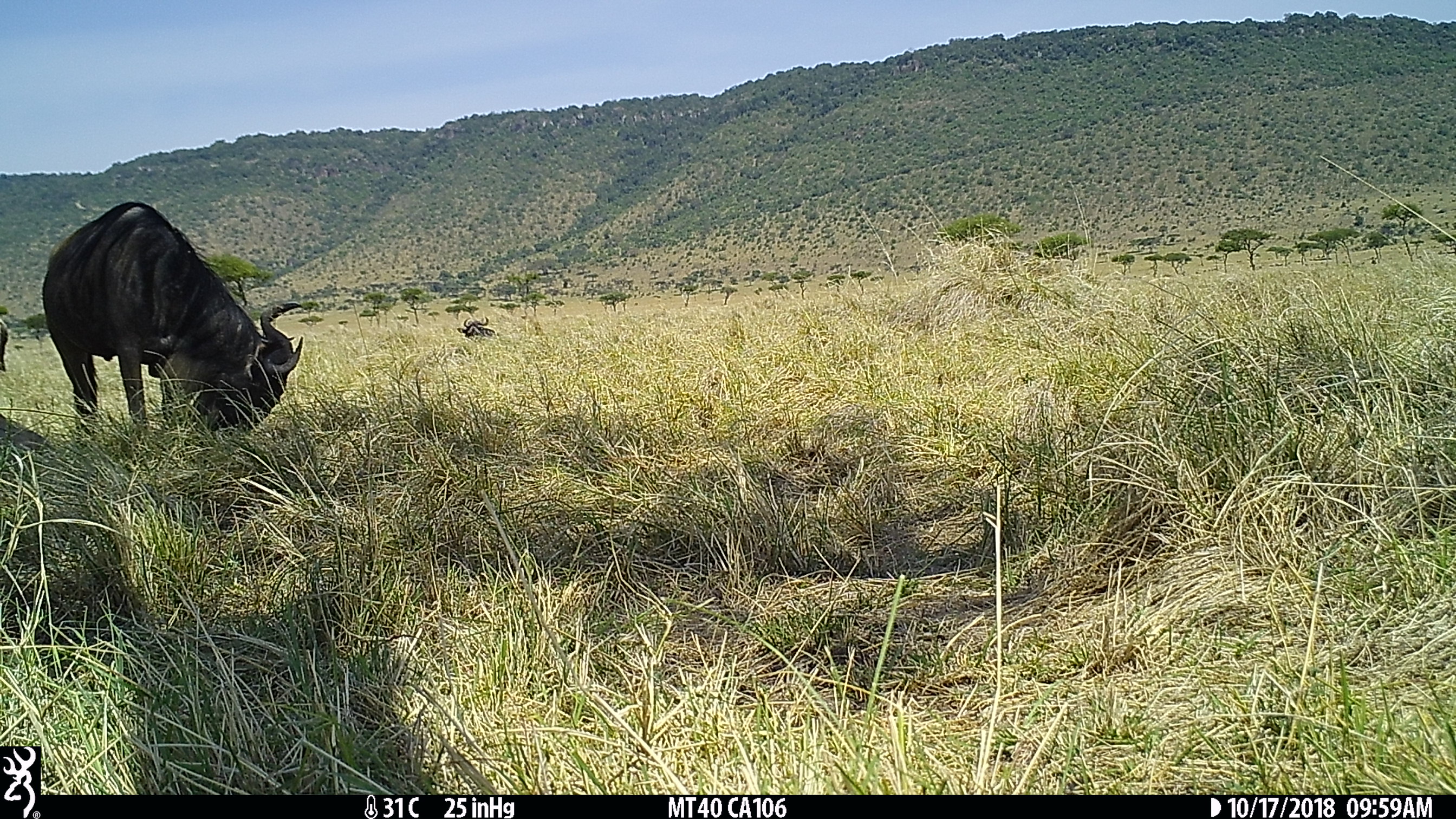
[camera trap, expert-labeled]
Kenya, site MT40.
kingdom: Animalia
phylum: Chordata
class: Mammalia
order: Artiodactyla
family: Bovidae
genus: Connochaetes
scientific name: Connochaetes taurinus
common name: blue wildebeest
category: wildebeest